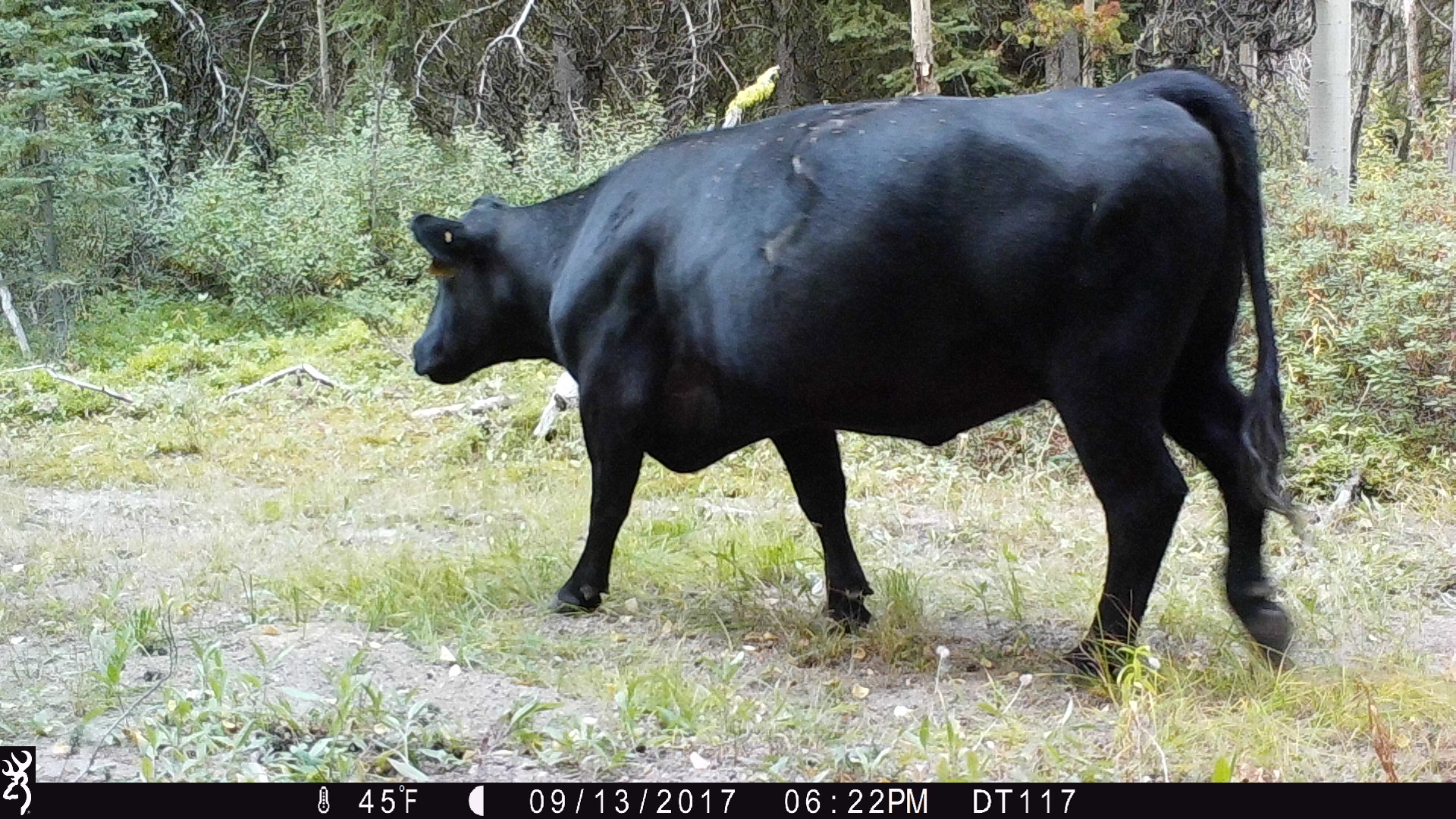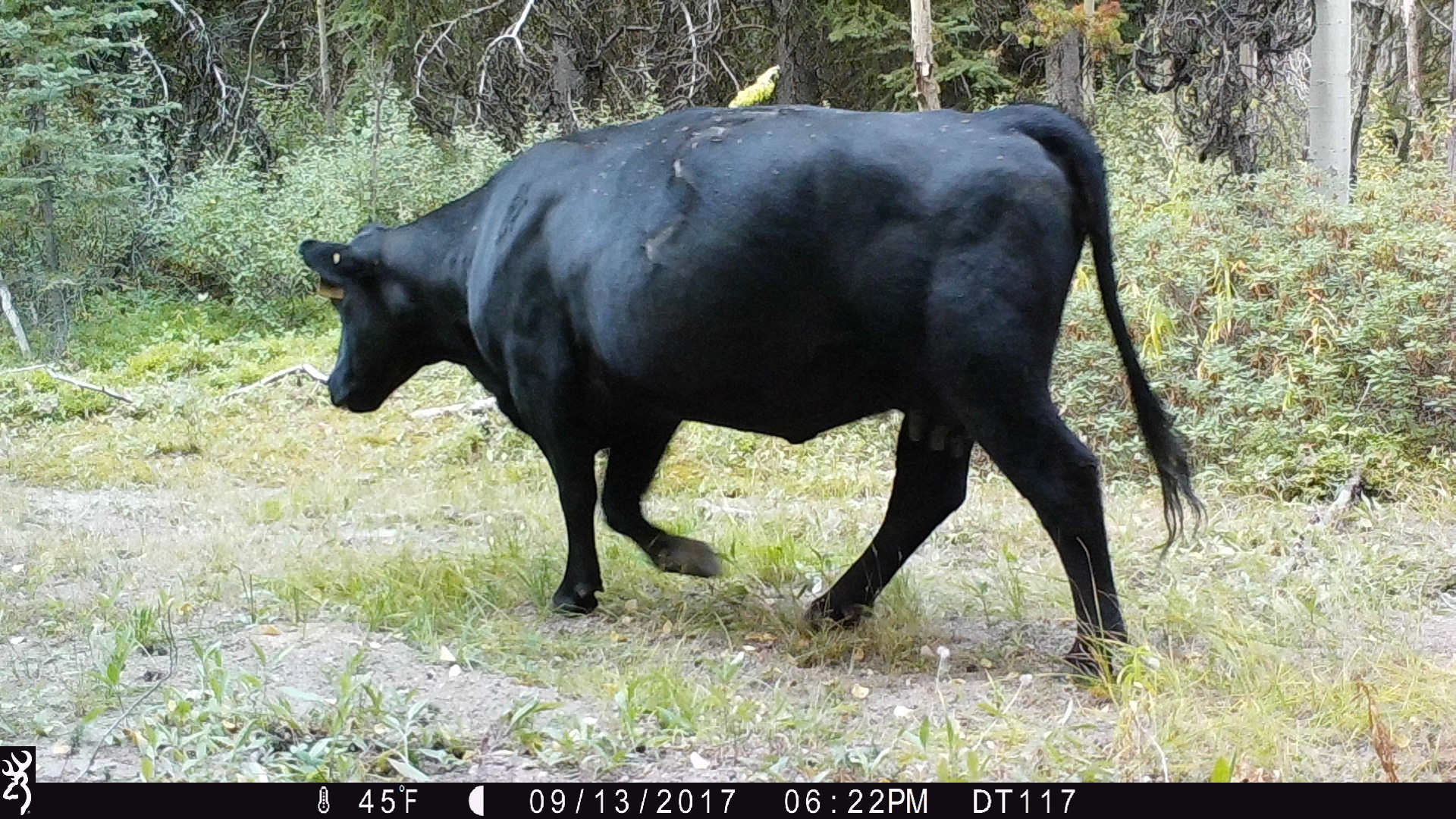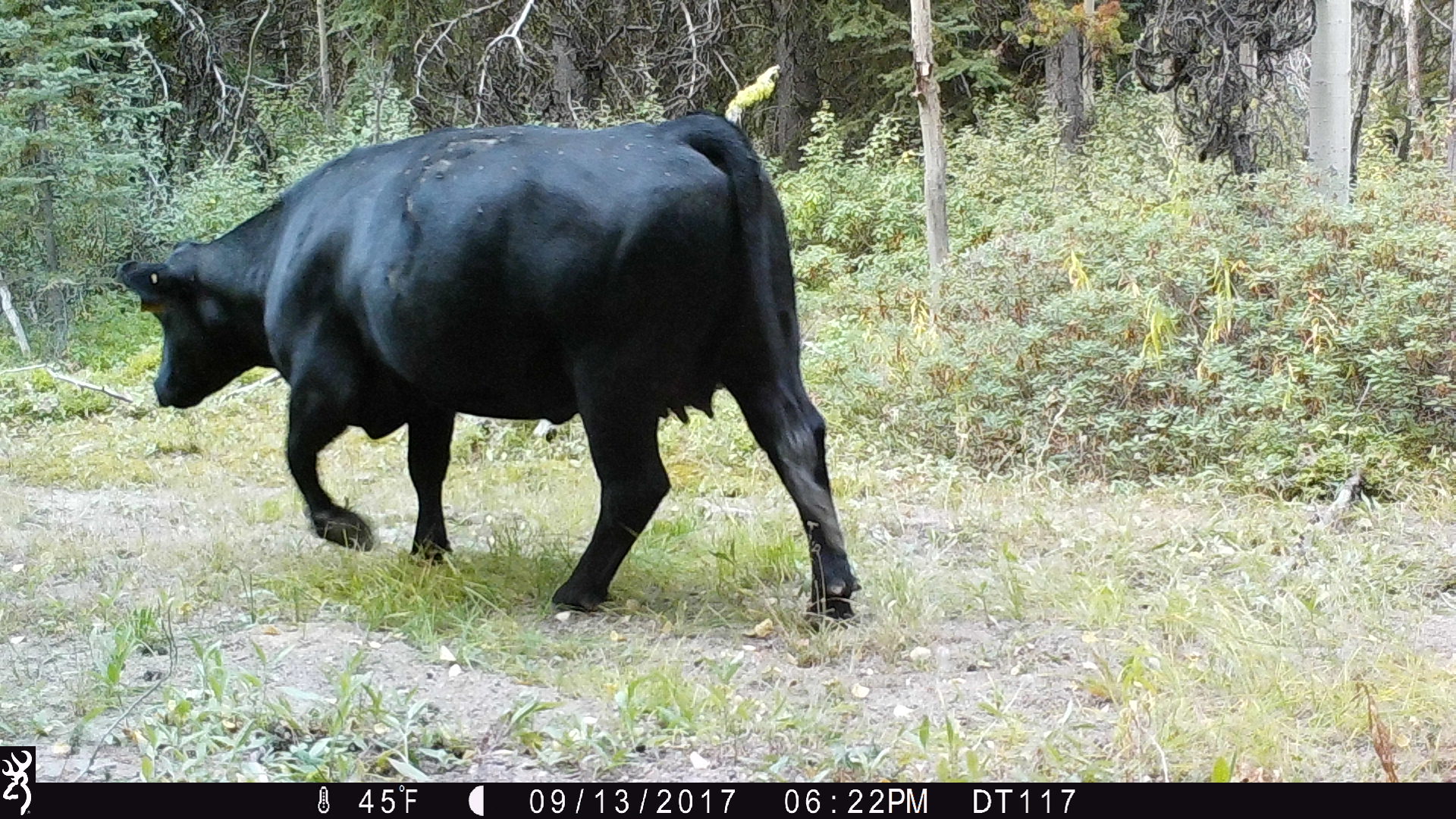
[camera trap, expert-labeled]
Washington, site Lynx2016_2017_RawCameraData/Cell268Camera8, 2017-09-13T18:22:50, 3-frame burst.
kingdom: Animalia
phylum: Chordata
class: Mammalia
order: Artiodactyla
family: Bovidae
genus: Bos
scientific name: Bos taurus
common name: domestic cattle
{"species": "domestic cattle (Bos taurus)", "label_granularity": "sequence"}